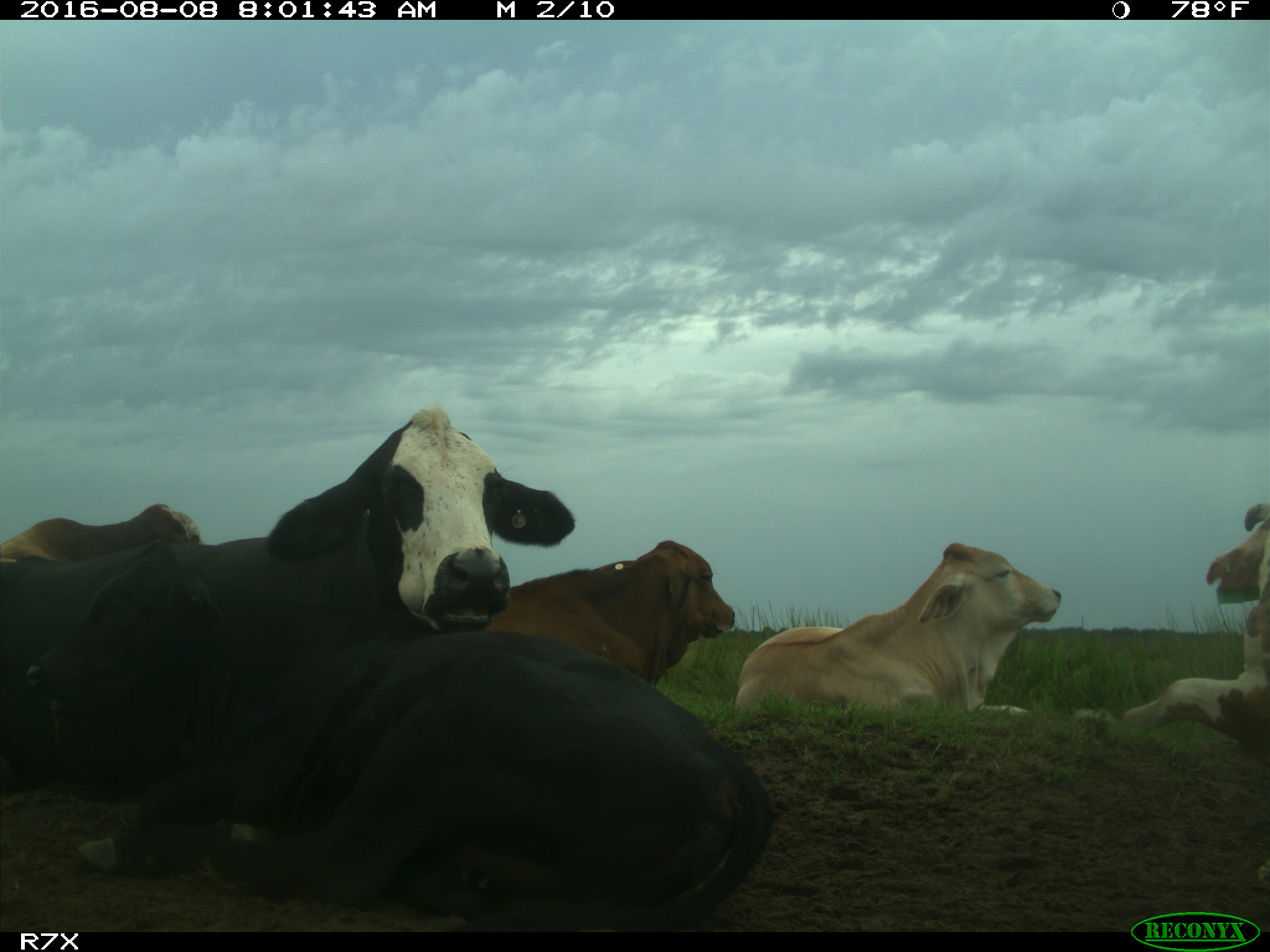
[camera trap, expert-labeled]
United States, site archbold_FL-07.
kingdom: Animalia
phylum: Chordata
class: Mammalia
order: Artiodactyla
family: Bovidae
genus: Bos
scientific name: Bos taurus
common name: domestic cow